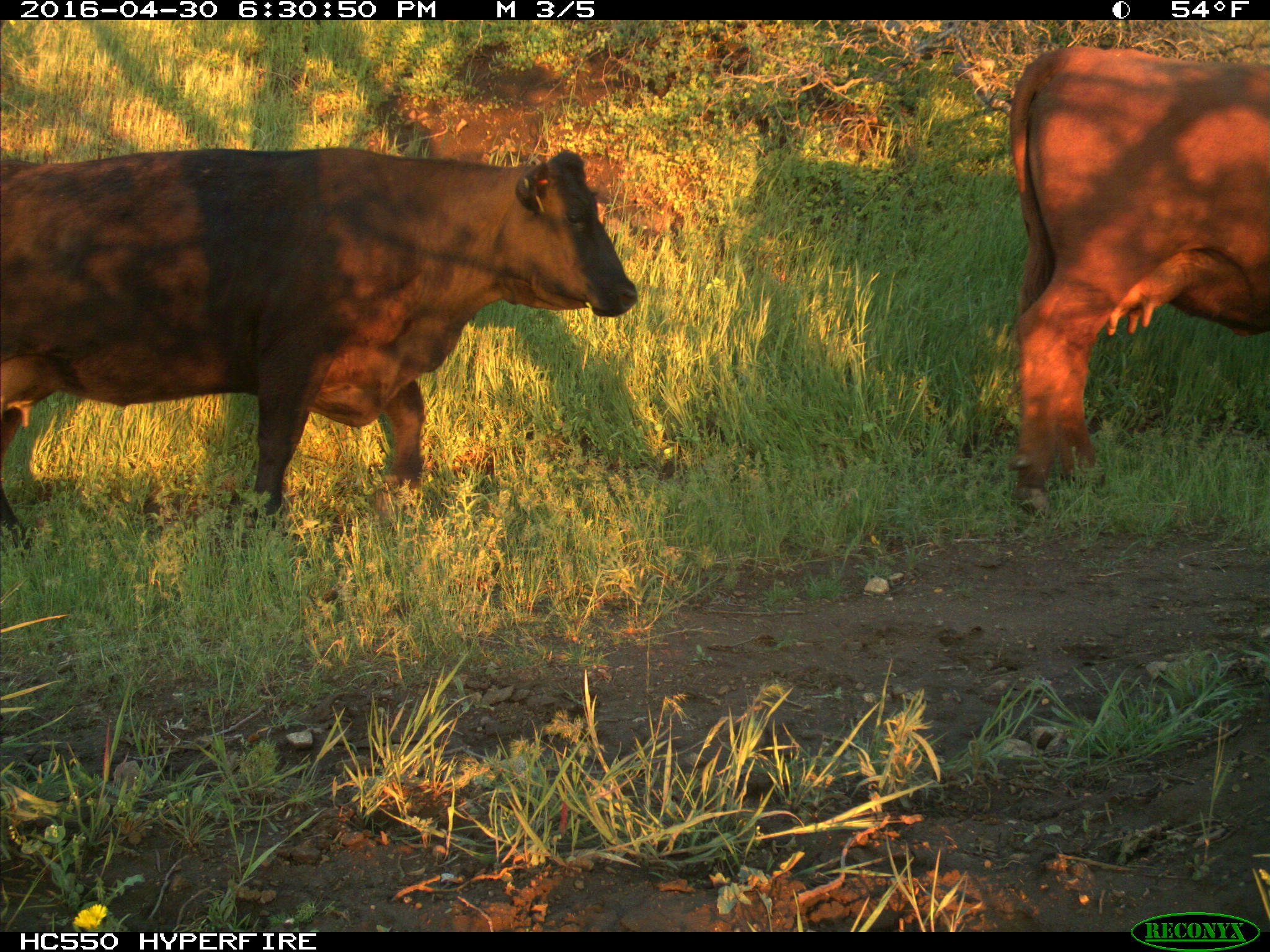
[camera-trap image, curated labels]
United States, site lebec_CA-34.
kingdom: Animalia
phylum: Chordata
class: Mammalia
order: Artiodactyla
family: Bovidae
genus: Bos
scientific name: Bos taurus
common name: domestic cow